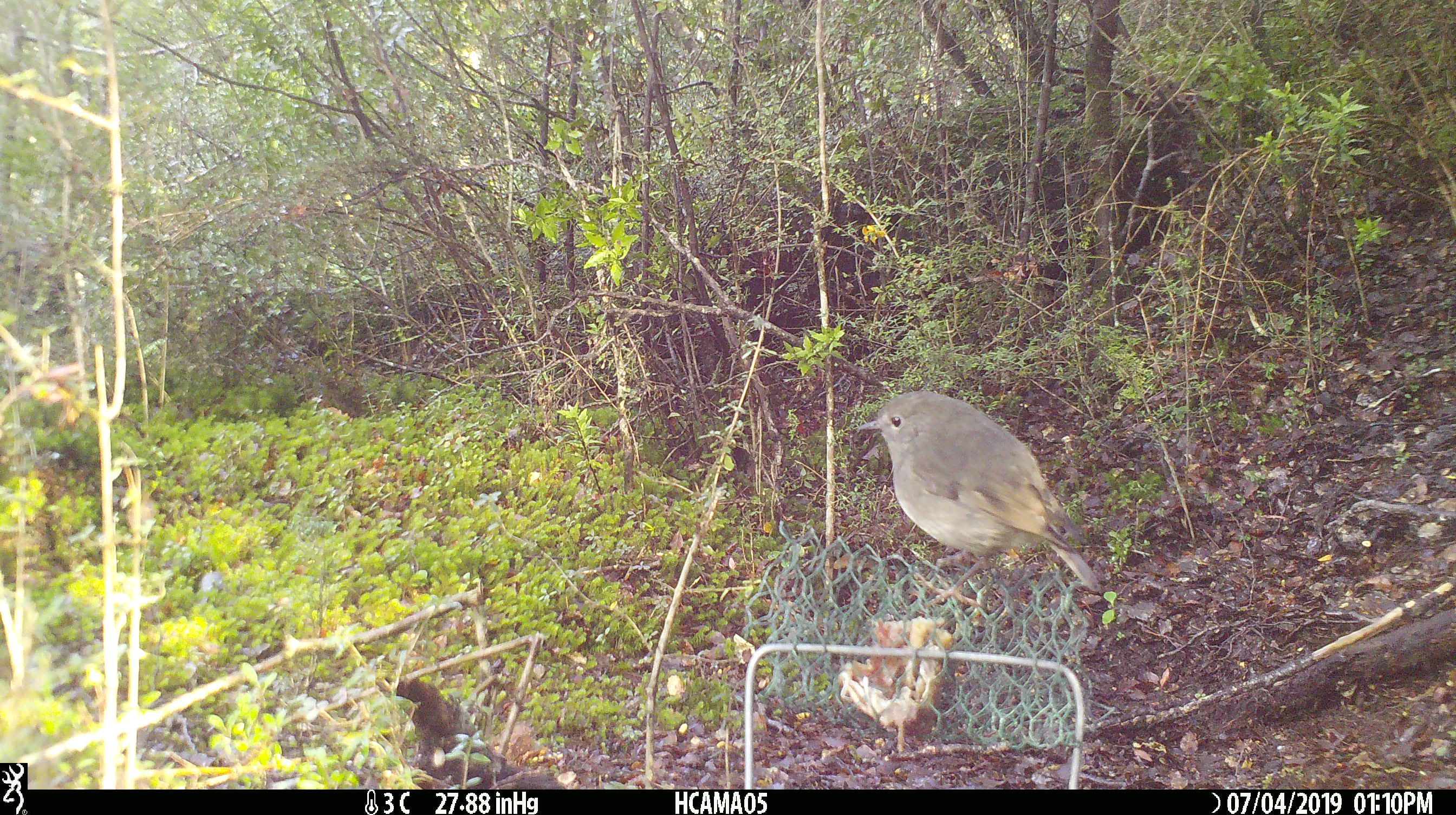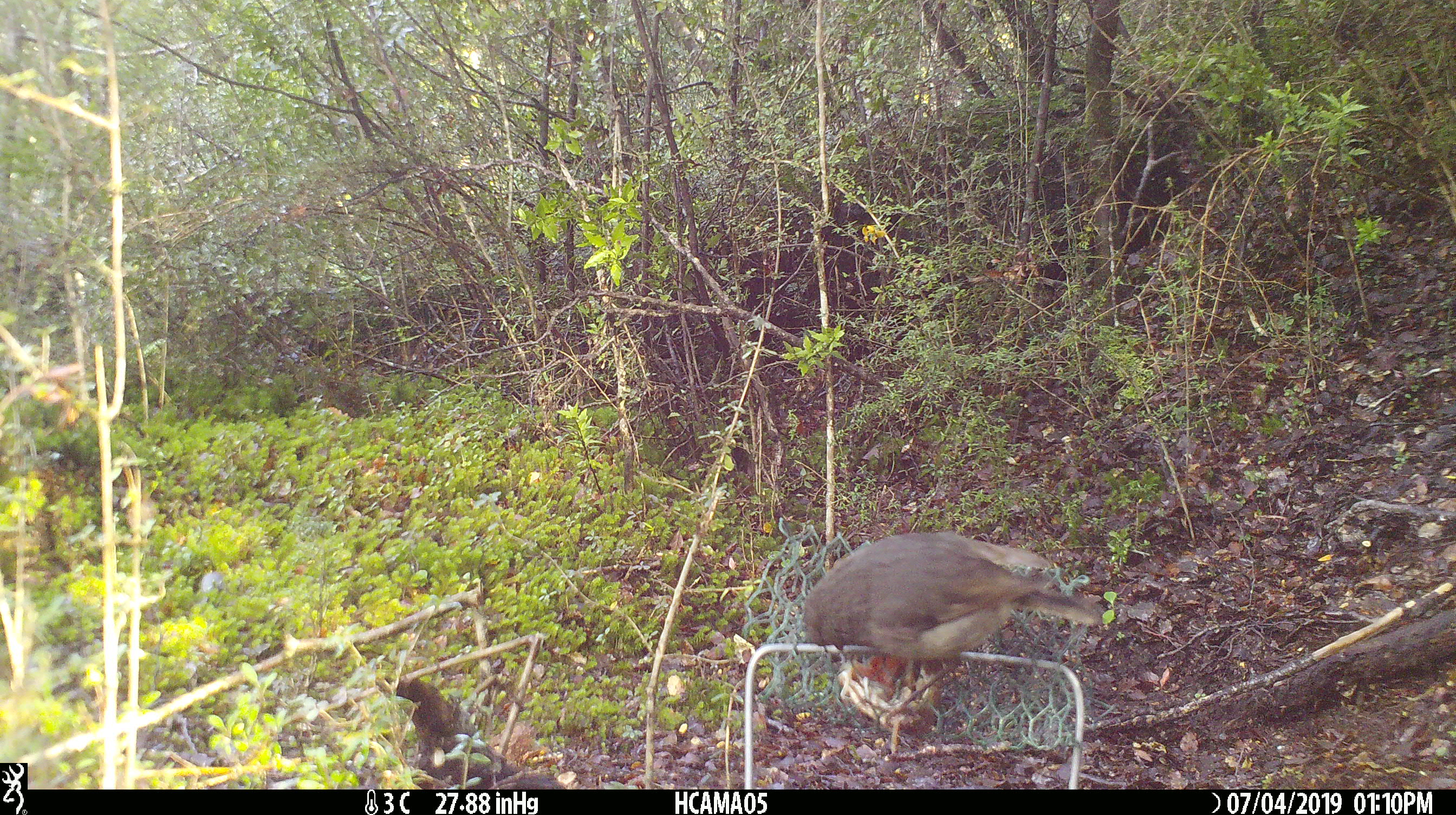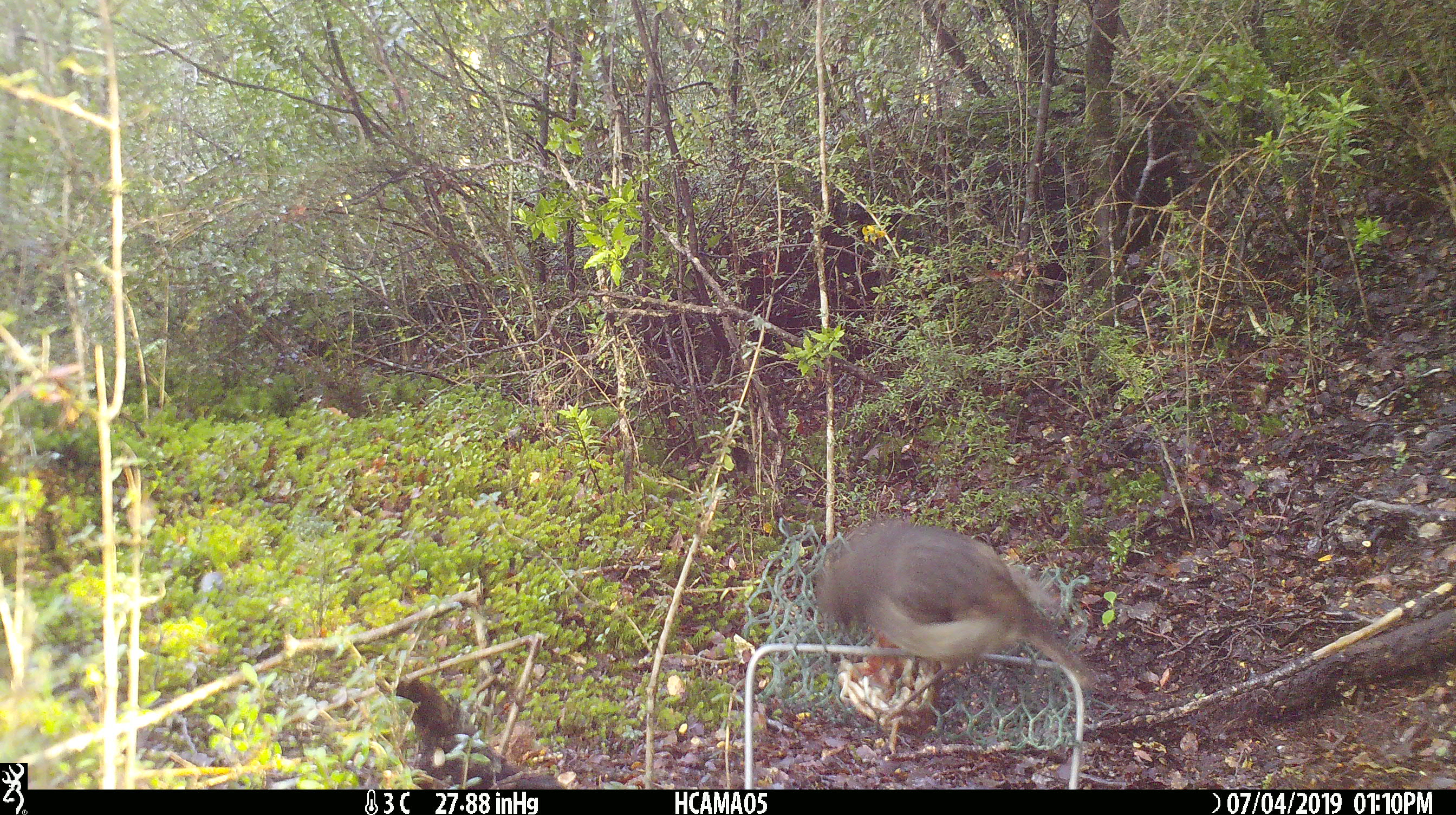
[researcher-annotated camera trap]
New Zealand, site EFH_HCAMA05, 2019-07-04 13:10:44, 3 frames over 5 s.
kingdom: Animalia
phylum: Chordata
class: Aves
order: Passeriformes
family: Petroicidae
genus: Petroica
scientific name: Petroica australis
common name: new zealand robin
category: robin